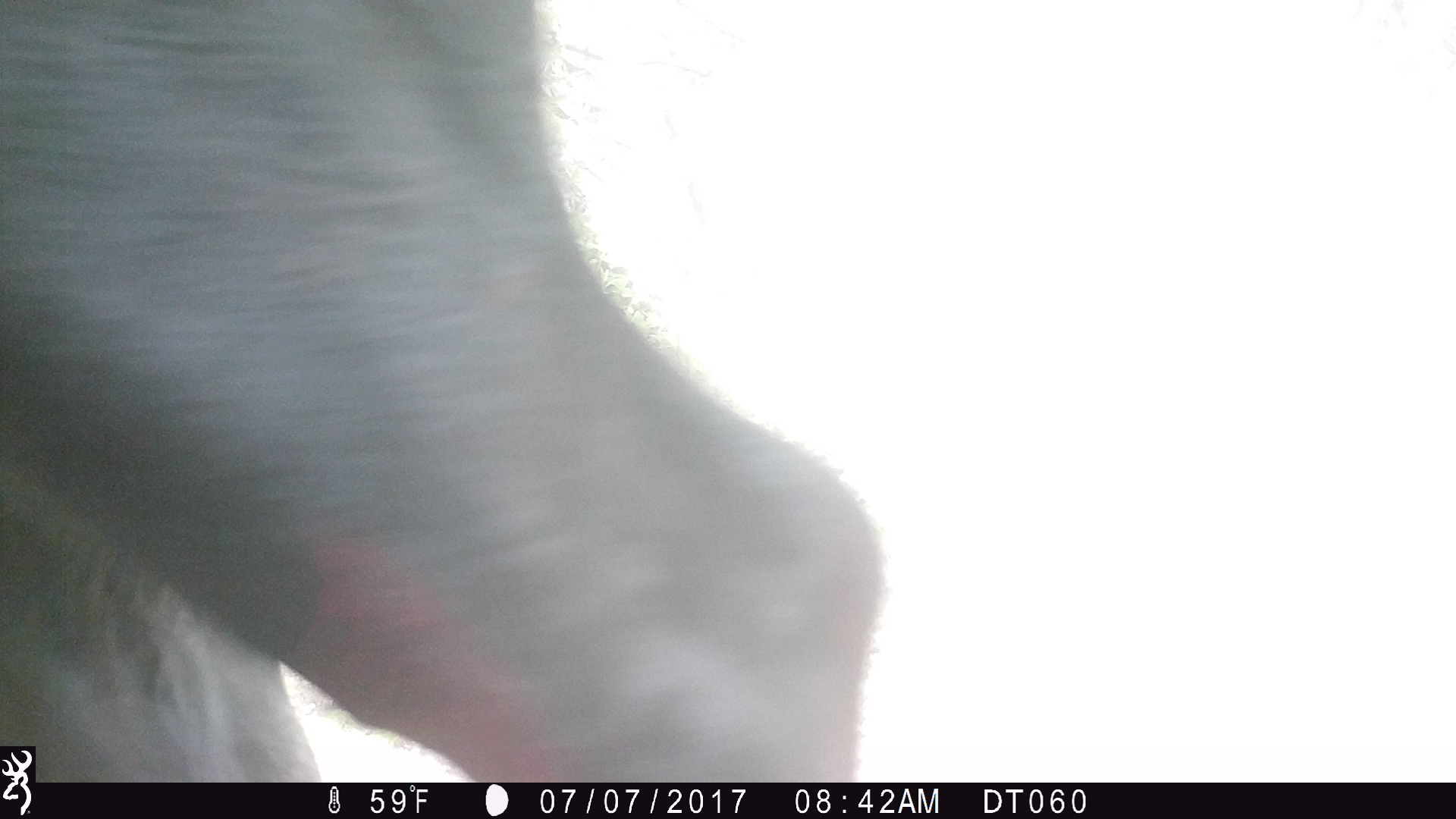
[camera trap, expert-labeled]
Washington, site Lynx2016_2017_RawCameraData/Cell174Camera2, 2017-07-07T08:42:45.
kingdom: Animalia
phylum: Chordata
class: Mammalia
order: Artiodactyla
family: Bovidae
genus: Bos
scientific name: Bos taurus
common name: domestic cattle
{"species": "domestic cattle (Bos taurus)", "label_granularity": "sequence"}